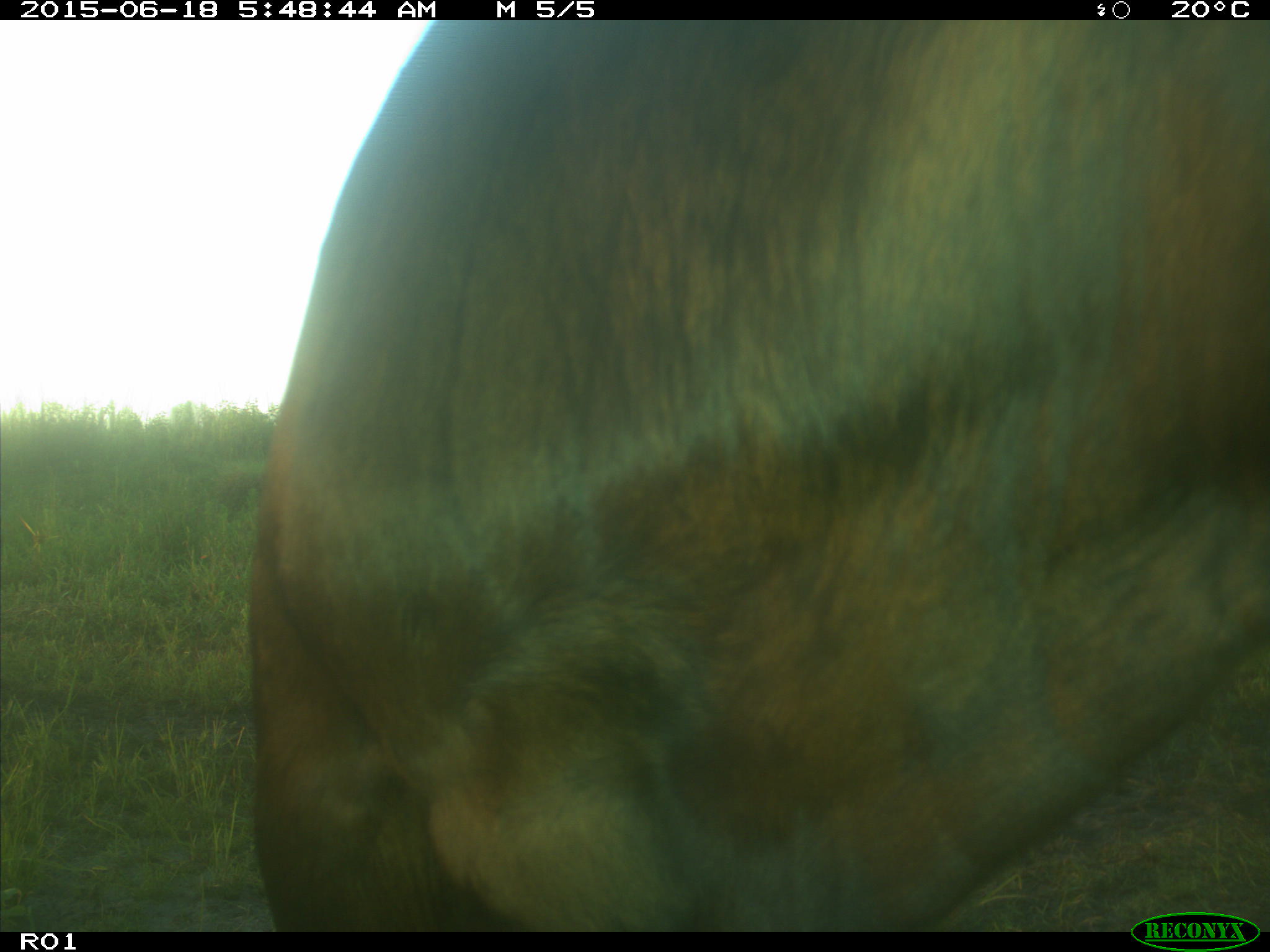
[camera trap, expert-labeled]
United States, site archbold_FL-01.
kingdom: Animalia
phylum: Chordata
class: Mammalia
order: Artiodactyla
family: Bovidae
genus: Bos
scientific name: Bos taurus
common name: domestic cow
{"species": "Bos taurus (domestic cow)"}